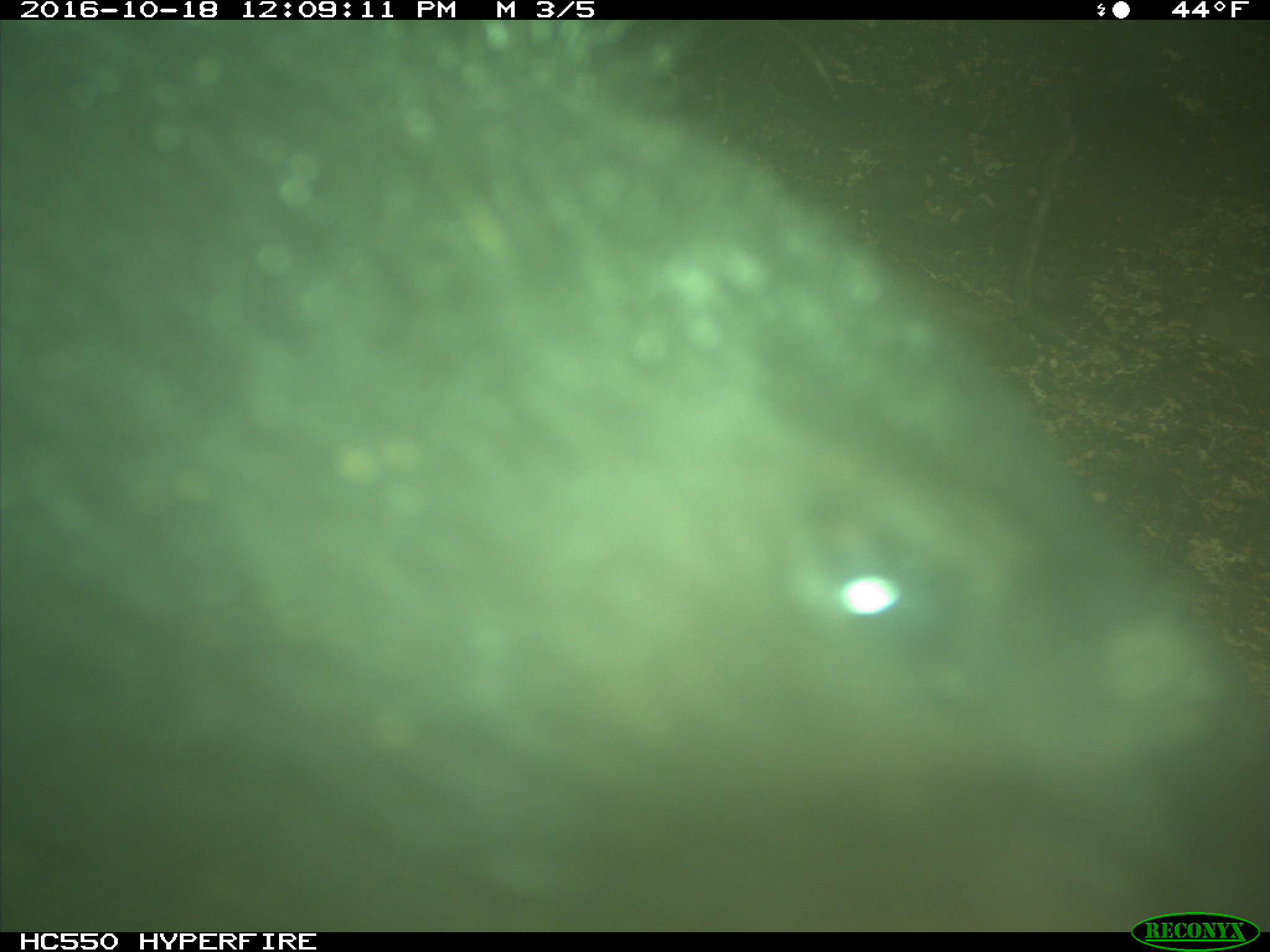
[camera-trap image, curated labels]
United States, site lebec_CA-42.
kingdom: Animalia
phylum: Chordata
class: Mammalia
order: Carnivora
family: Ursidae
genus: Ursus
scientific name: Ursus americanus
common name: american black bear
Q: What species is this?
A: Ursus americanus (american black bear).